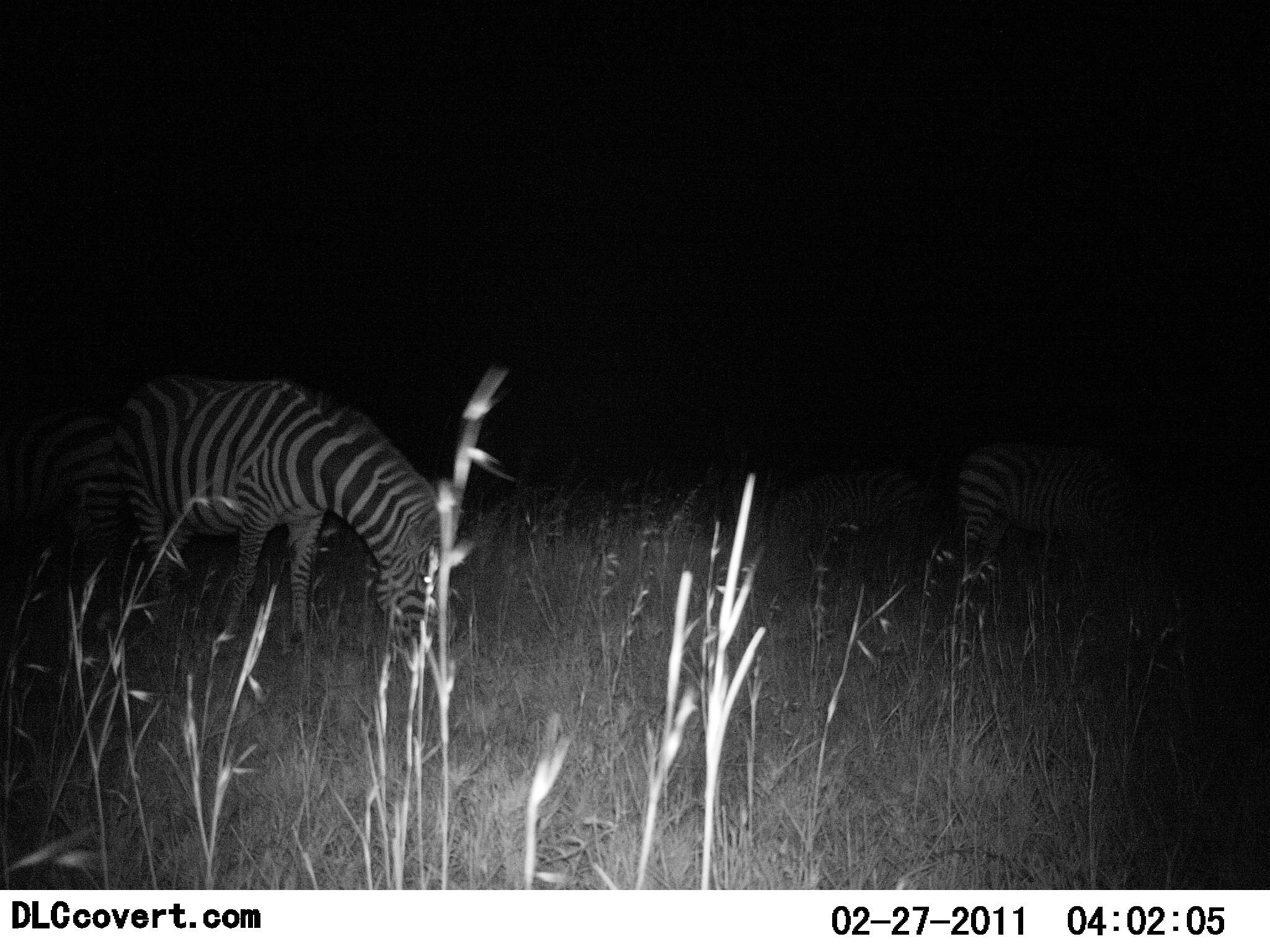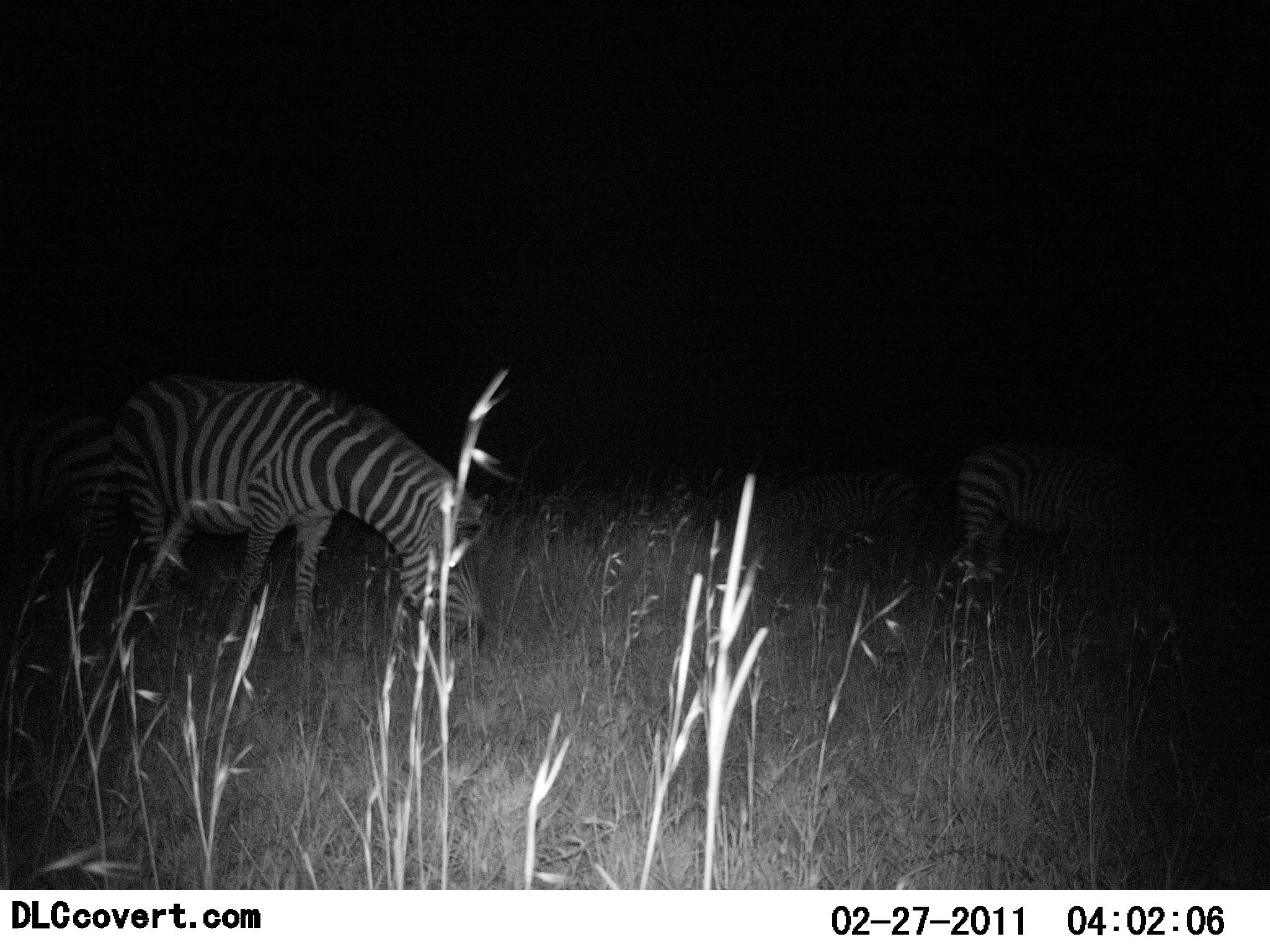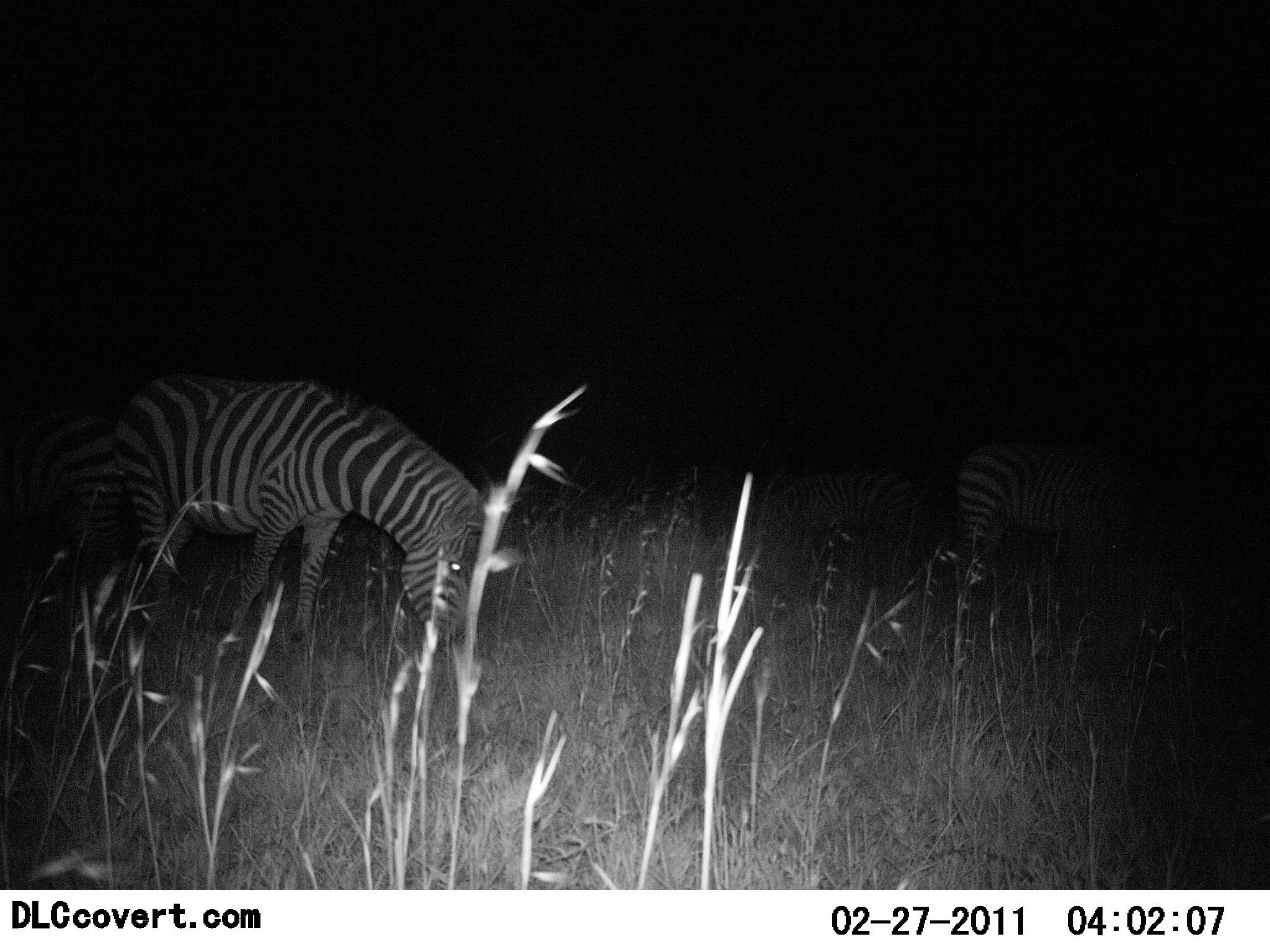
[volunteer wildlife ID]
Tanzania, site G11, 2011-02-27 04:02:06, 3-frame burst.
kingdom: Animalia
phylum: Chordata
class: Mammalia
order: Perissodactyla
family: Equidae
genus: Equus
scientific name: Equus quagga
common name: plains zebra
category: zebra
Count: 3.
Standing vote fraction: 15%.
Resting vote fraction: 0%.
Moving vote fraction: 8%.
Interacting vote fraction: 0%.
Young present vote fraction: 0%.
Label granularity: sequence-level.